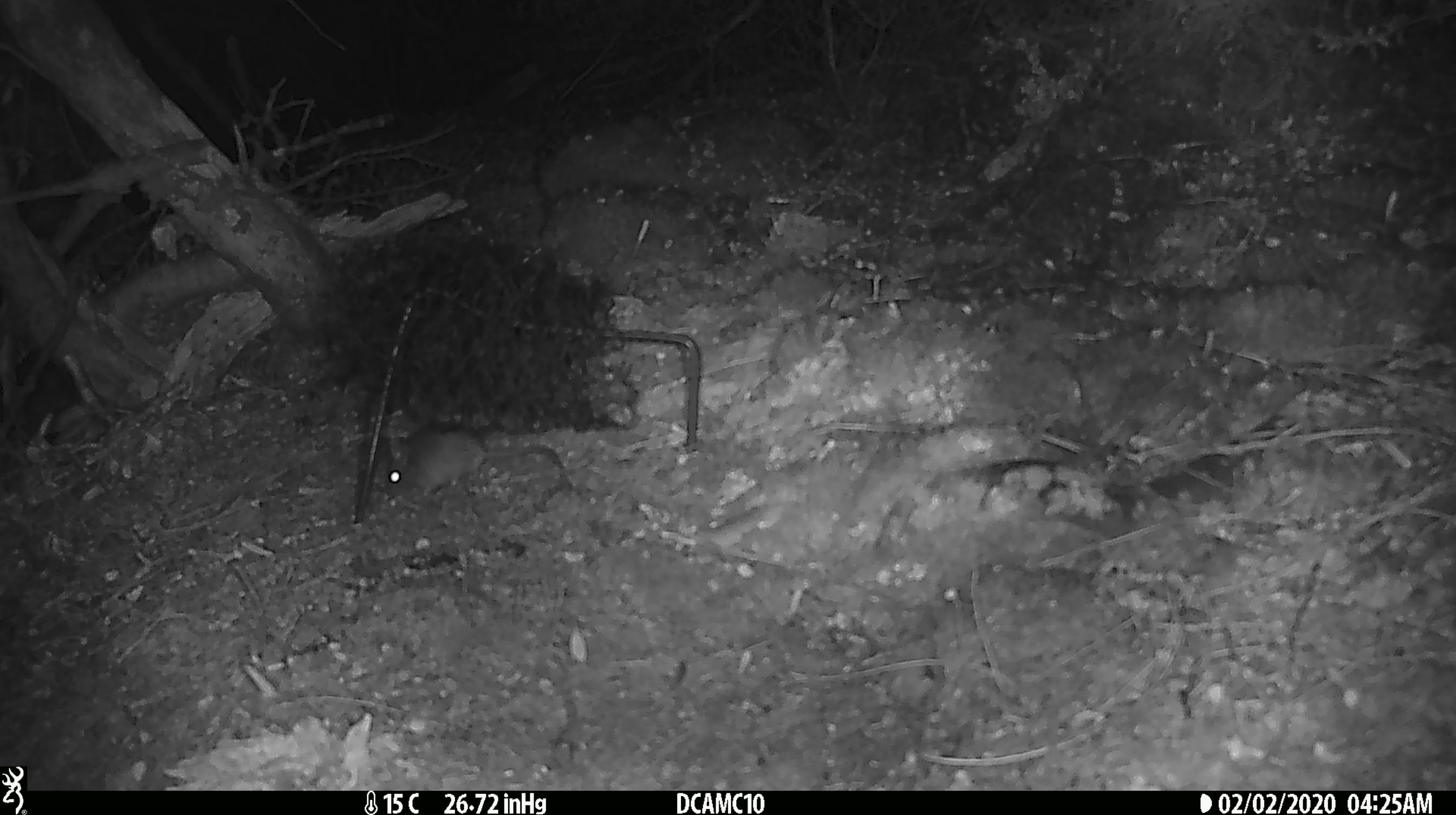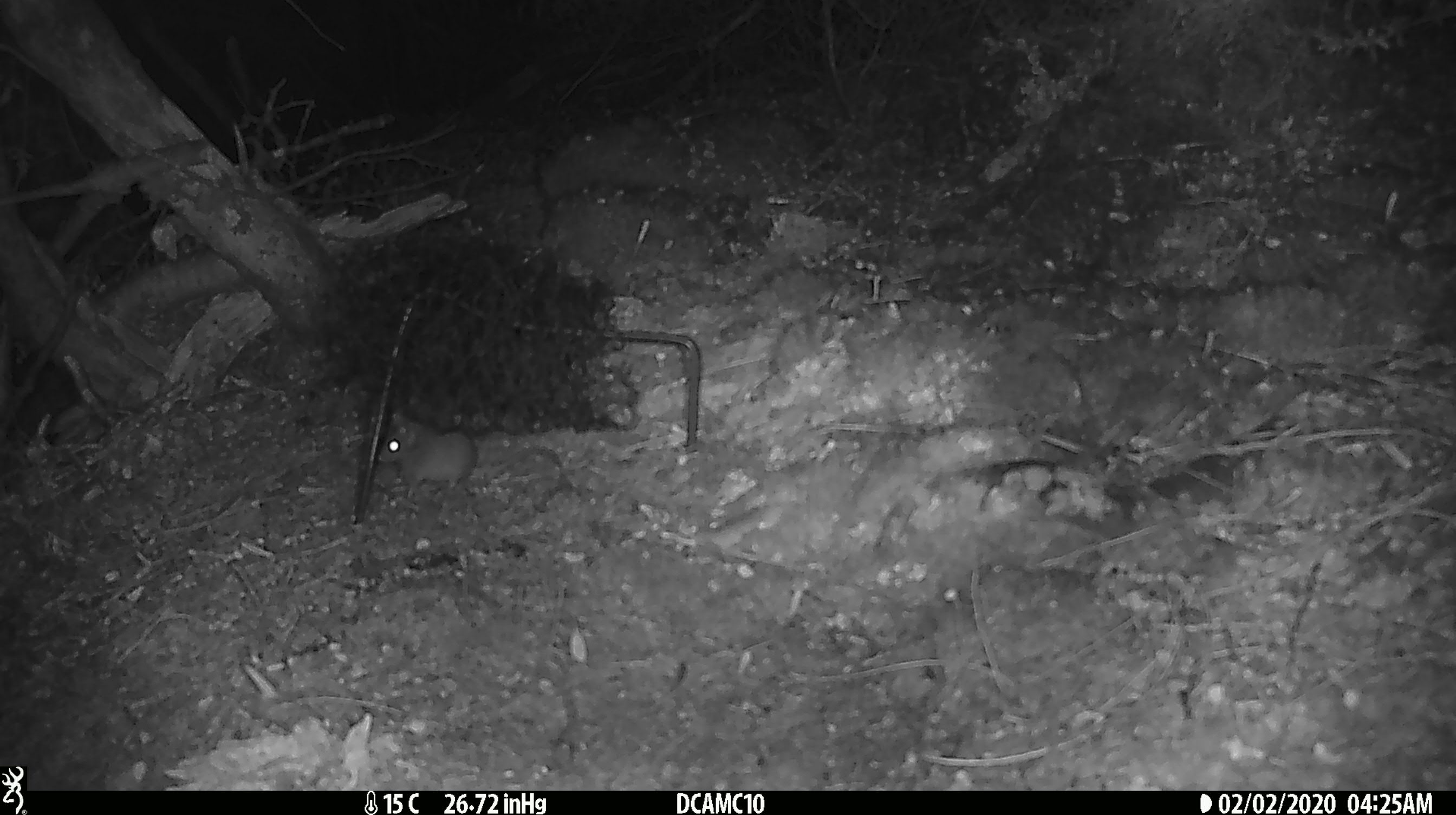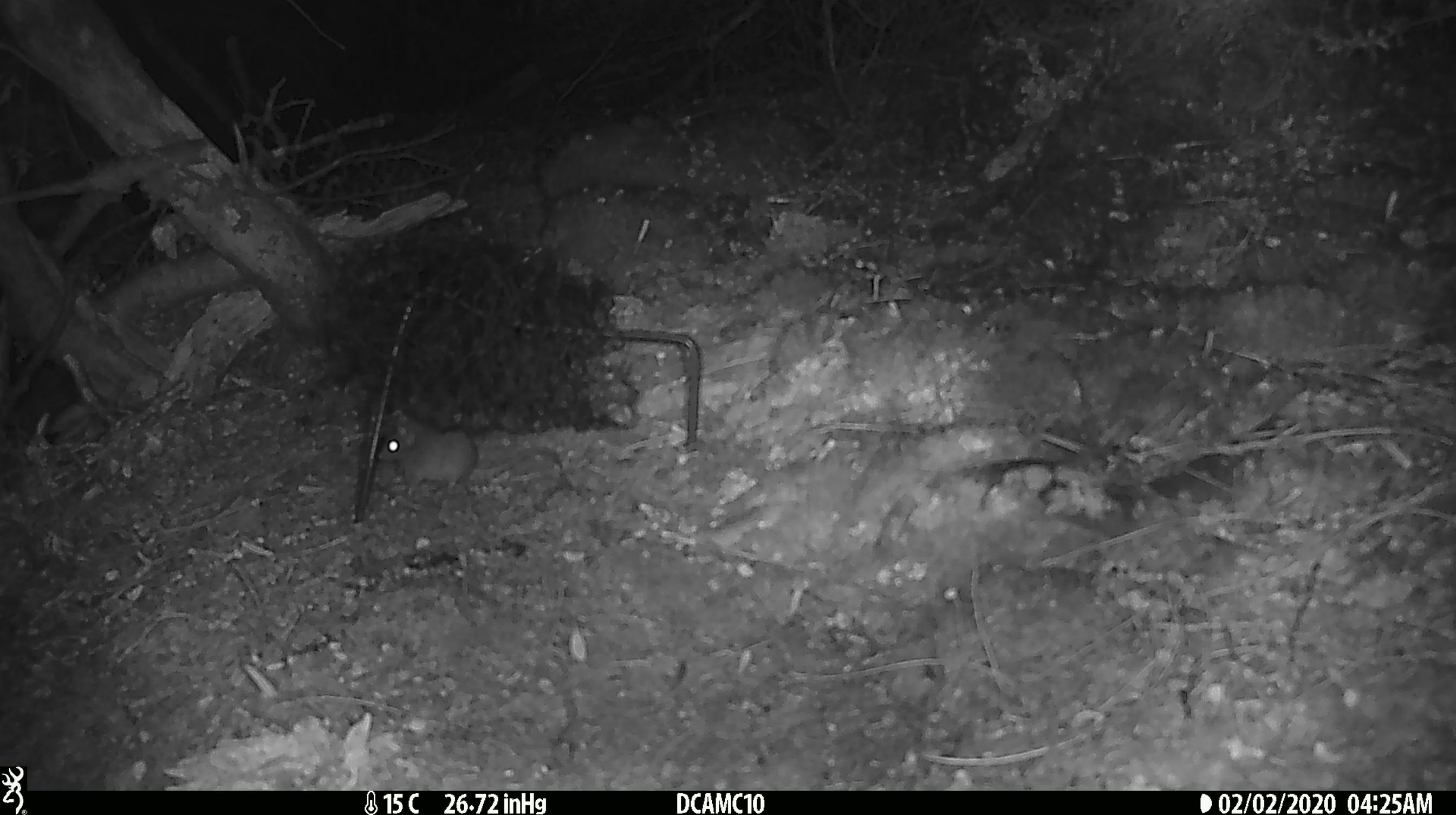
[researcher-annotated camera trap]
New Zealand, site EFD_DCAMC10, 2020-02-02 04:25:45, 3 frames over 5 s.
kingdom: Animalia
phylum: Chordata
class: Mammalia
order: Rodentia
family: Muridae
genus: Mus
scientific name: Mus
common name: mouse